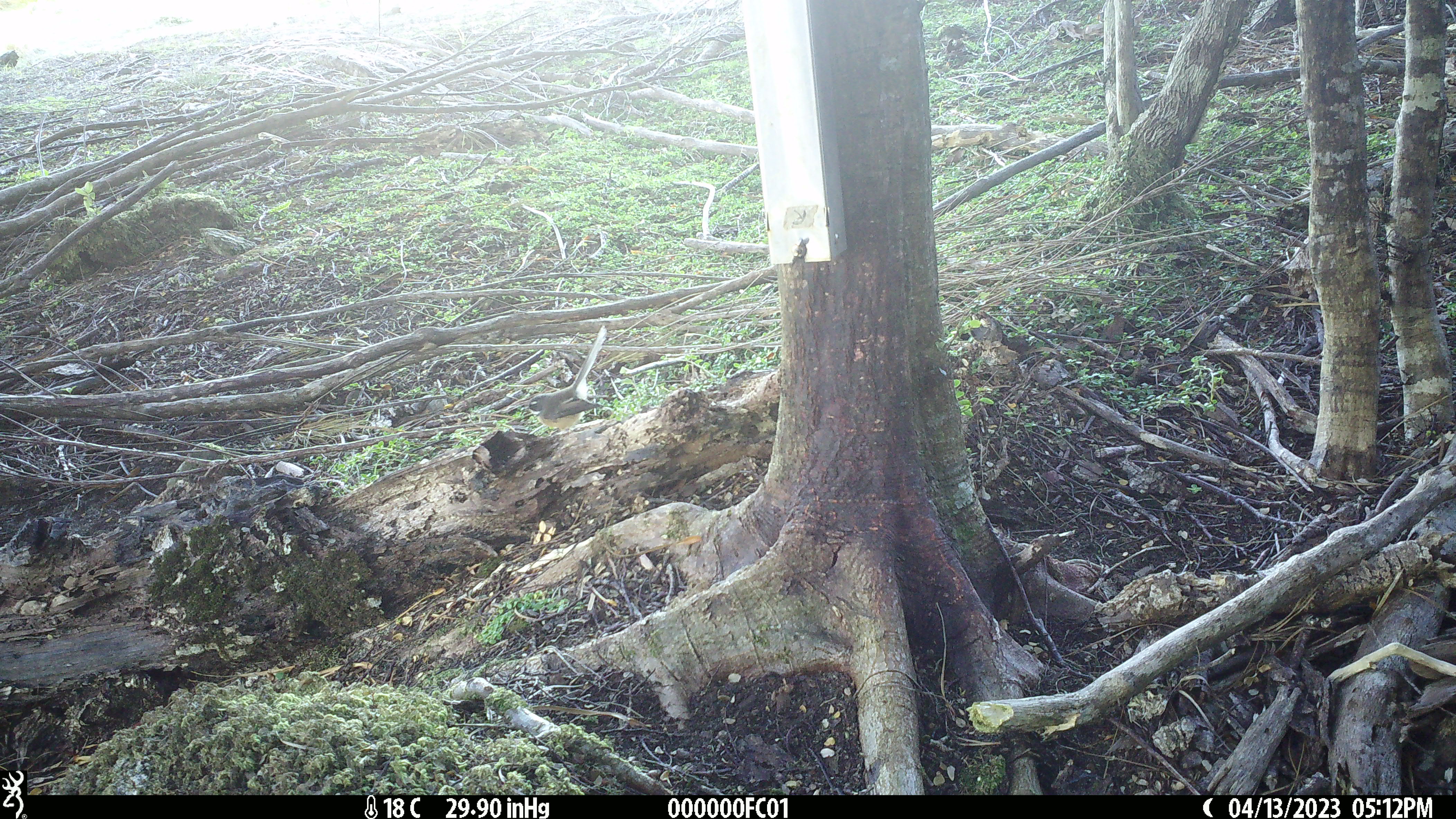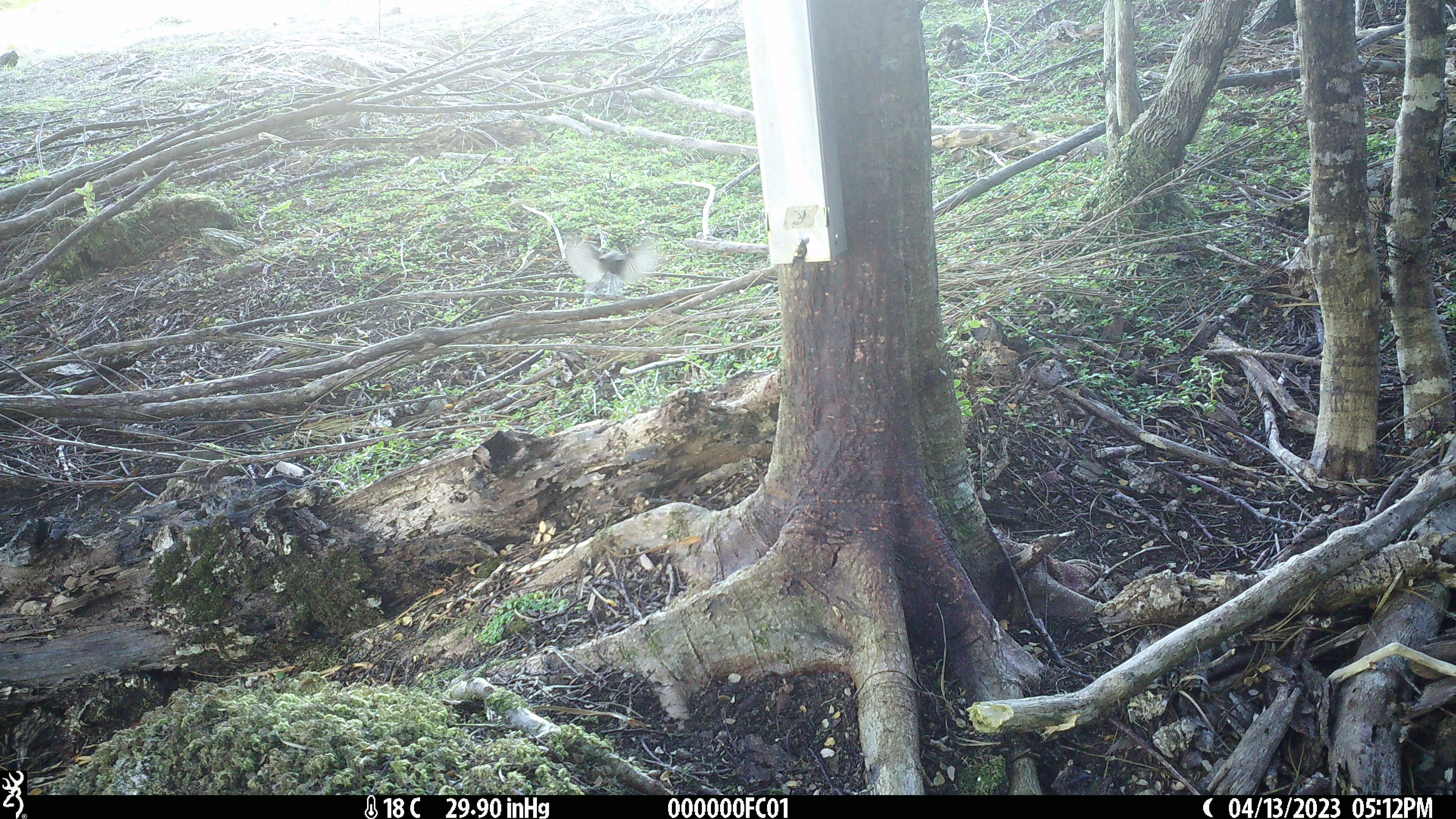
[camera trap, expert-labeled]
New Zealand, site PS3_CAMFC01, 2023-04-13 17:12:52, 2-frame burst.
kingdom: Animalia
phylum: Chordata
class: Aves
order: Passeriformes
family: Rhipiduridae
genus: Rhipidura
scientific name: Rhipidura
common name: fantails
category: fantail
Fantail (fantails) (Rhipidura).